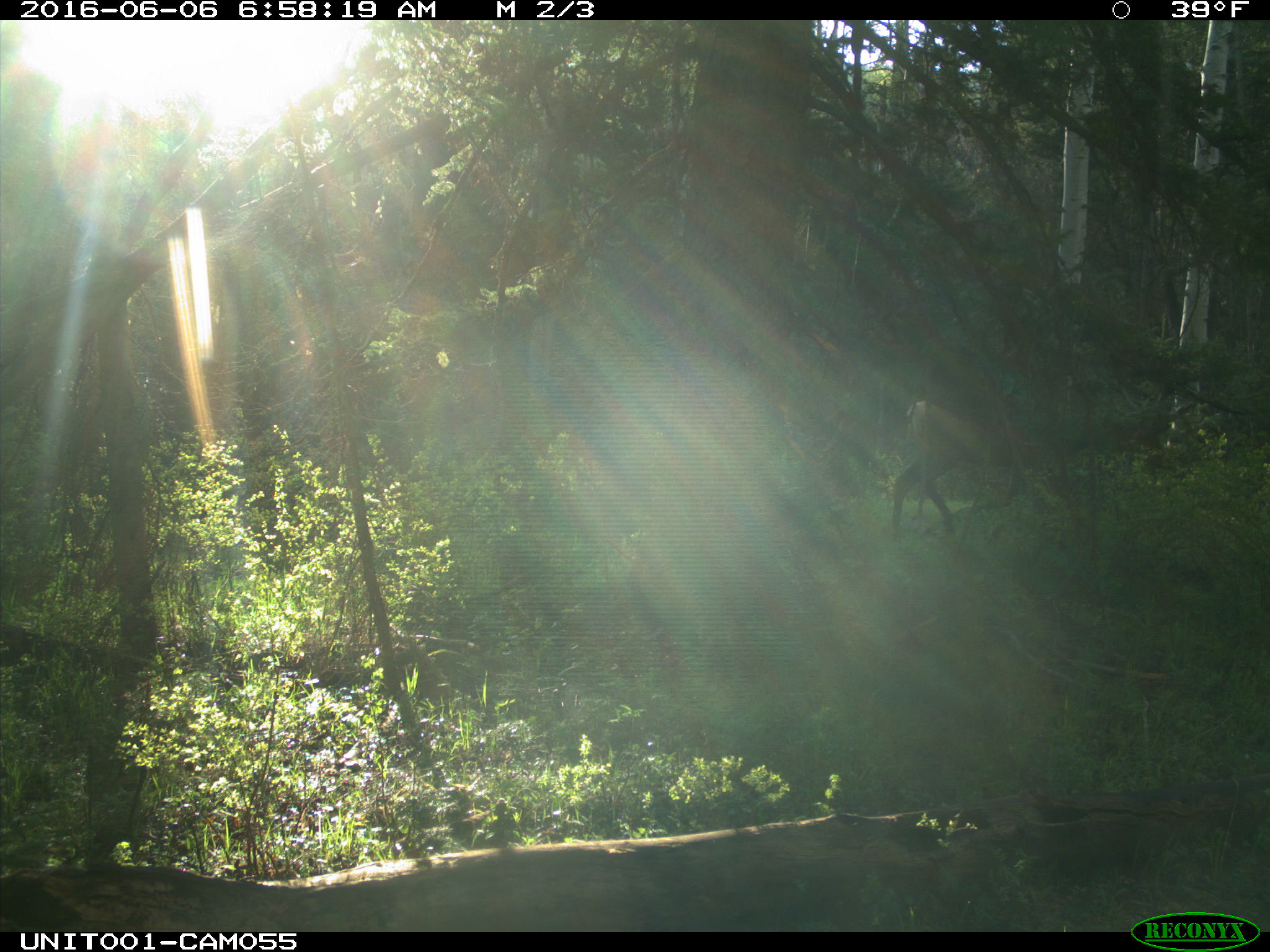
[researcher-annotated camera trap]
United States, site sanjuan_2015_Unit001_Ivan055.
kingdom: Animalia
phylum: Chordata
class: Mammalia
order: Artiodactyla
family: Cervidae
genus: Cervus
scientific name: Cervus elaphus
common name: red deer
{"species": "Cervus elaphus (red deer)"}